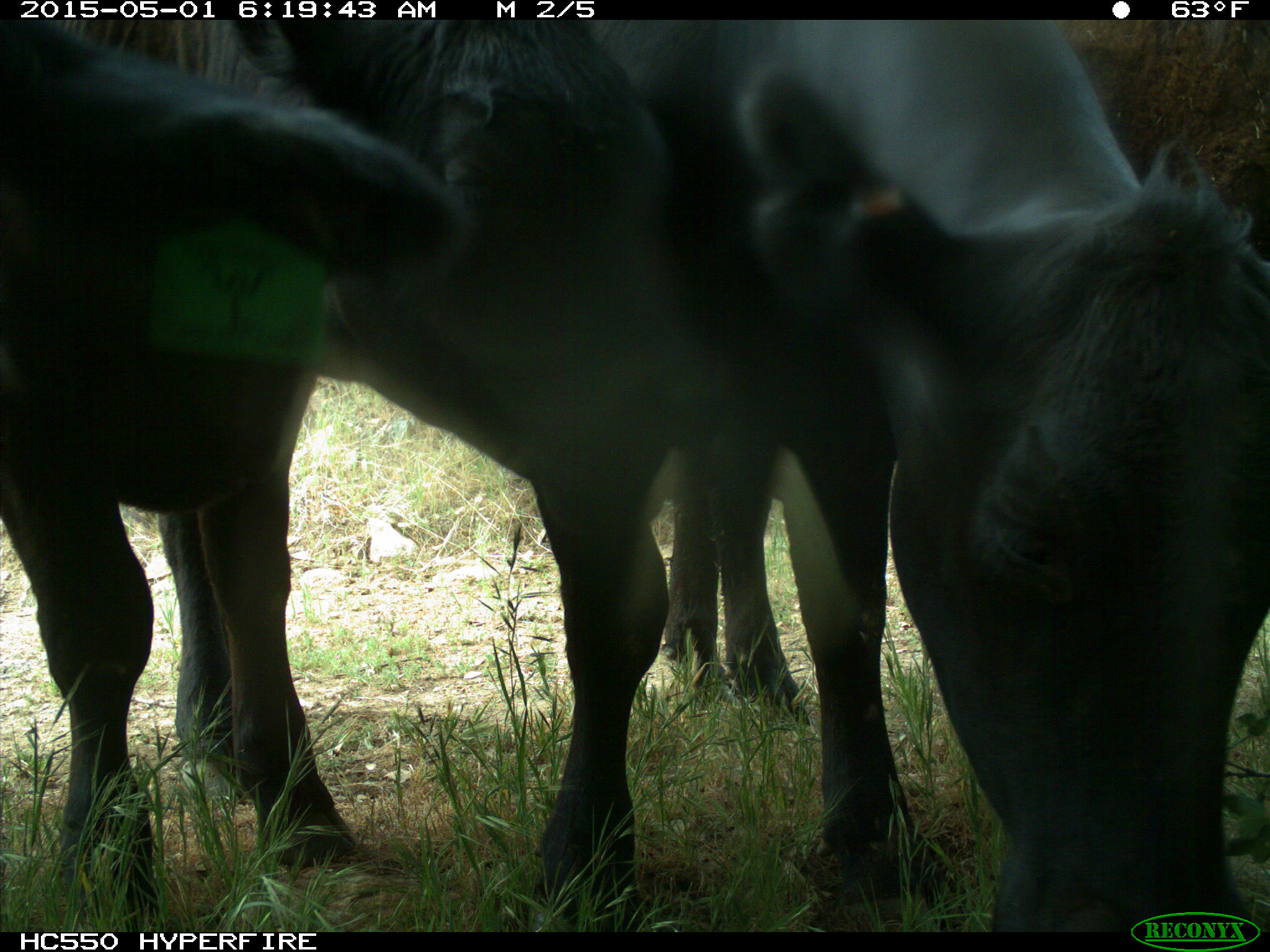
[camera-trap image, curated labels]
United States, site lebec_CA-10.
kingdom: Animalia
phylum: Chordata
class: Mammalia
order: Artiodactyla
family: Bovidae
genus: Bos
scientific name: Bos taurus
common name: domestic cow